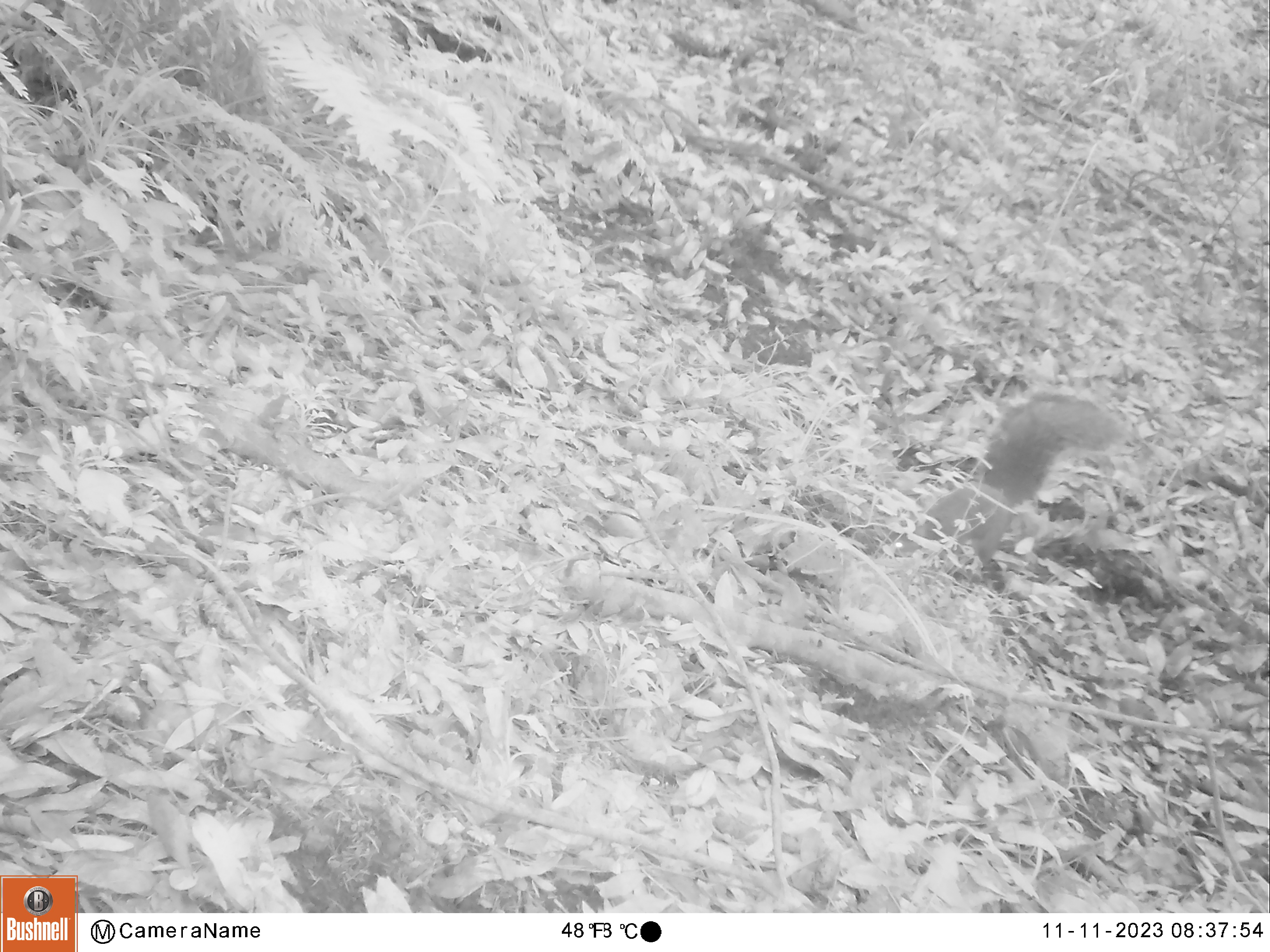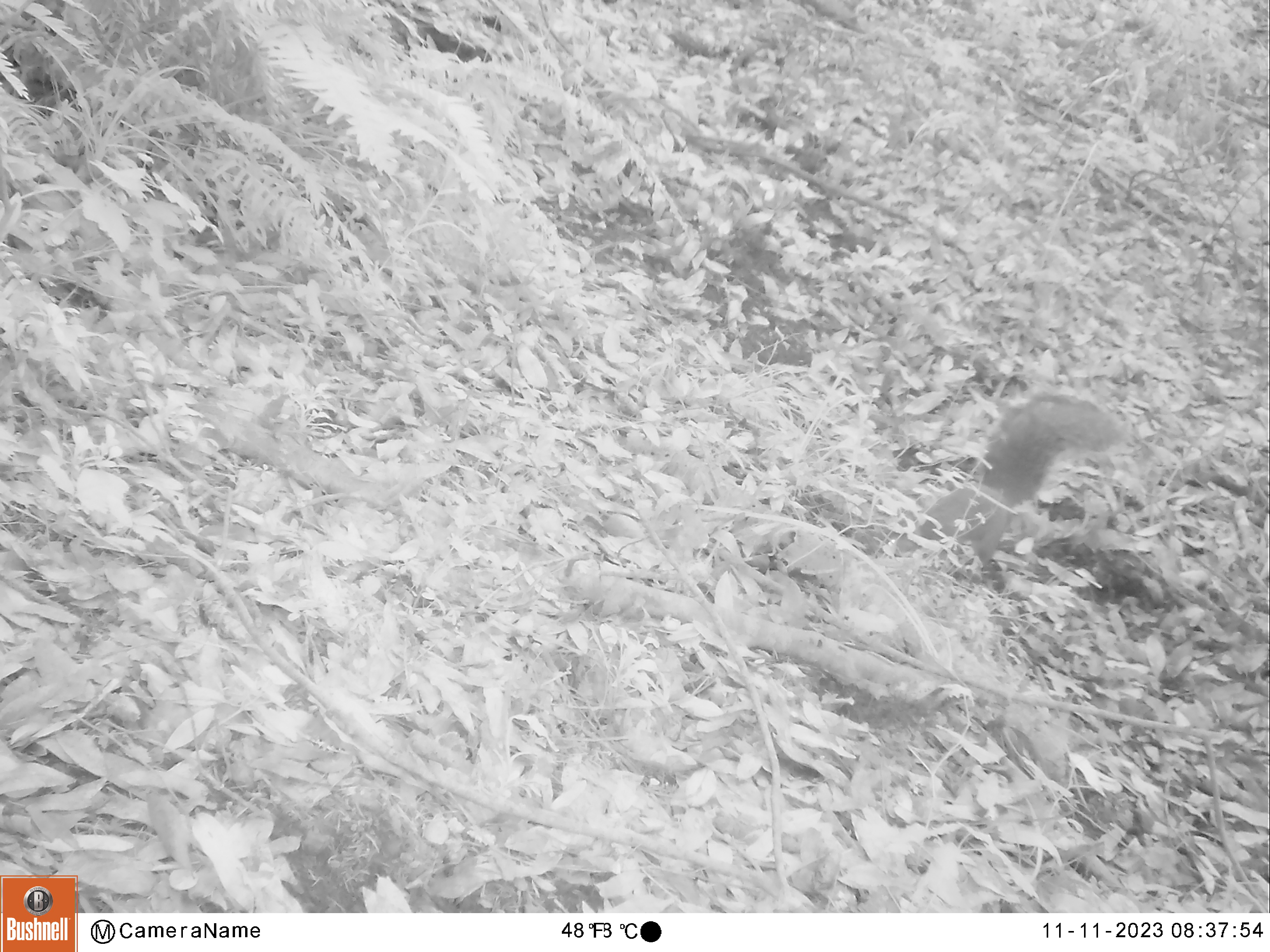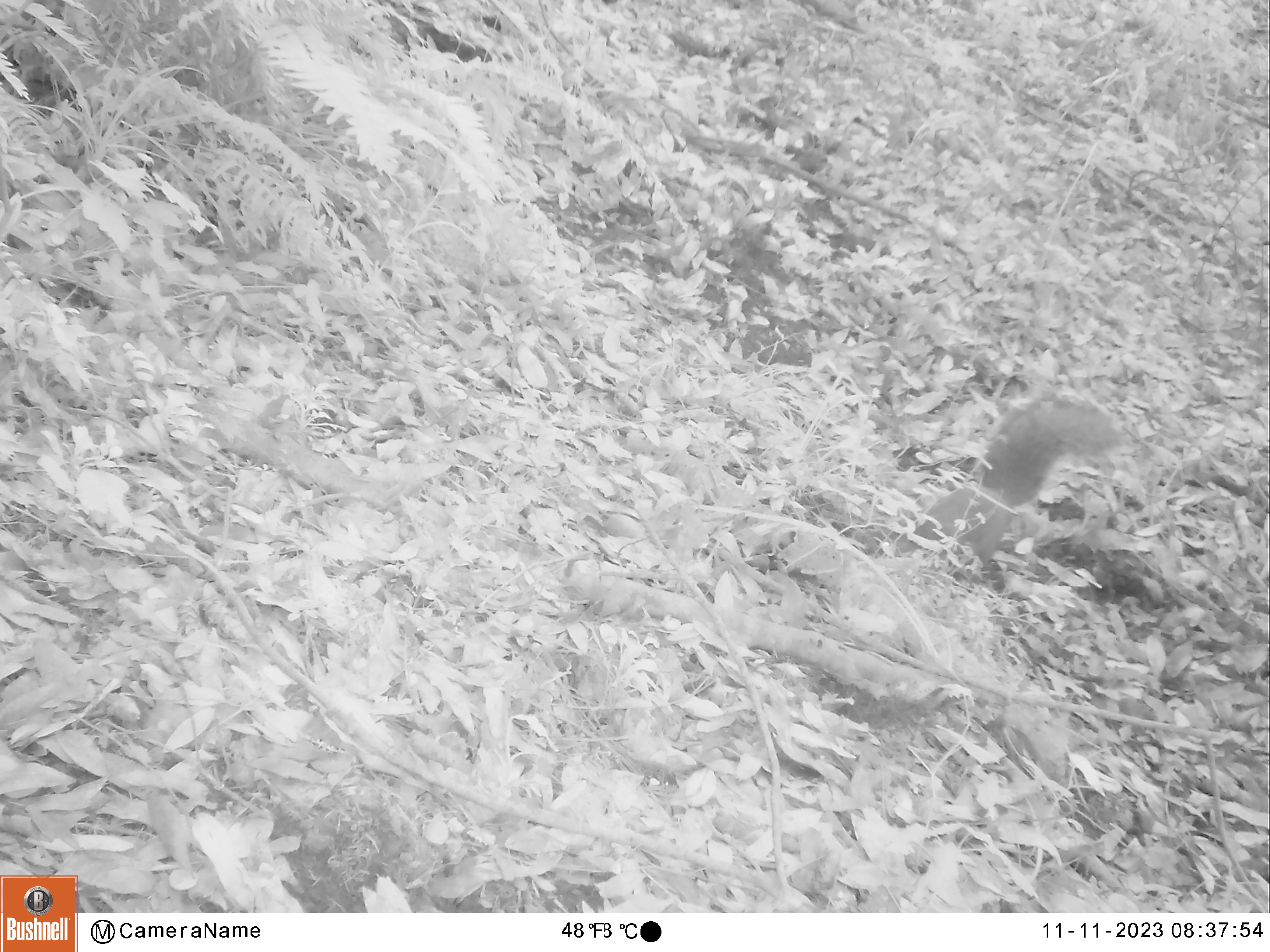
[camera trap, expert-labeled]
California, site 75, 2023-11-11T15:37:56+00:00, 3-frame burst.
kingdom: Animalia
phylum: Chordata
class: Mammalia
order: Rodentia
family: Sciuridae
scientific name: Sciuridae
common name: squirrel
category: unknown squirrel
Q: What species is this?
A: Unknown squirrel (squirrel) (Sciuridae).